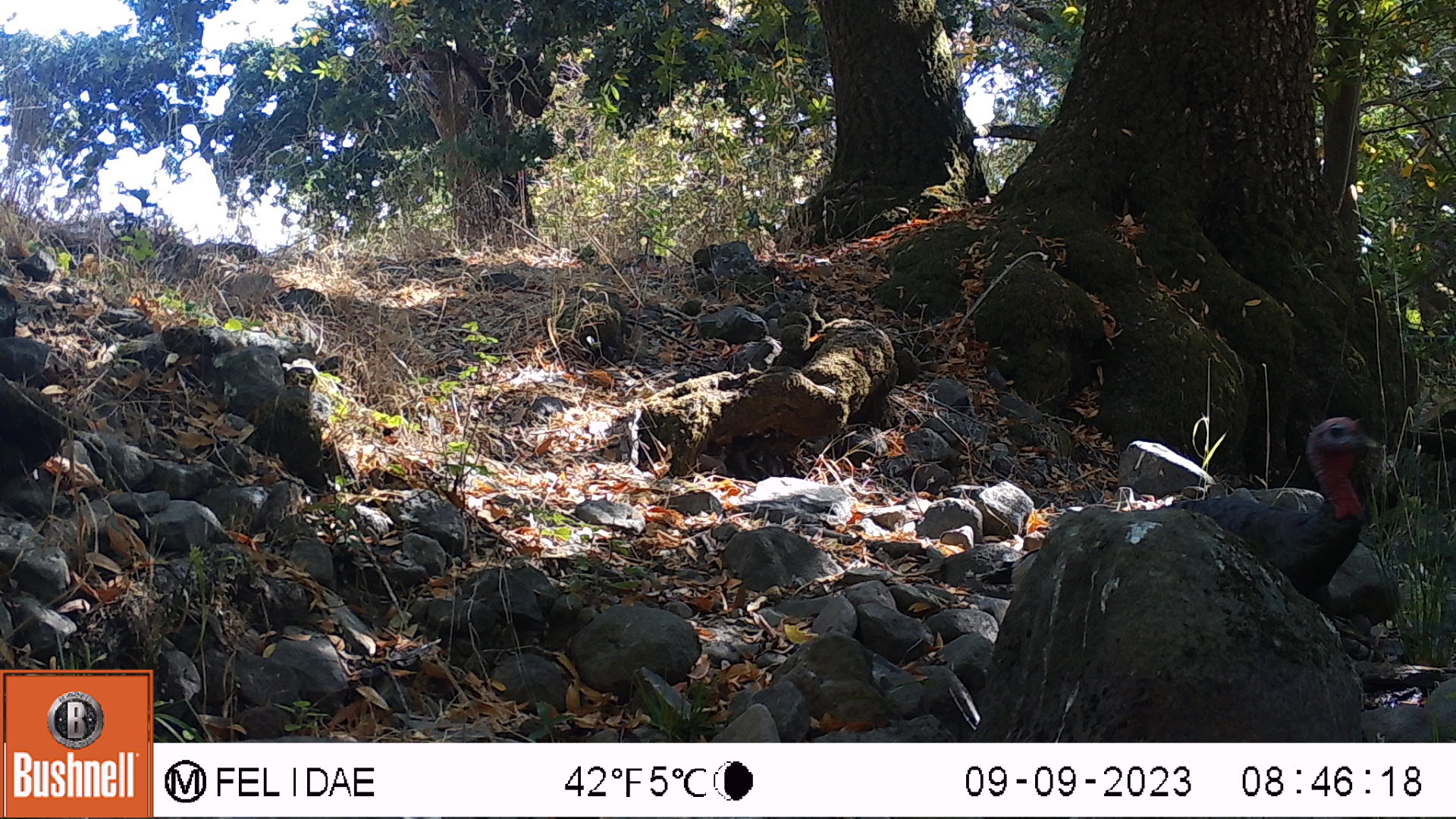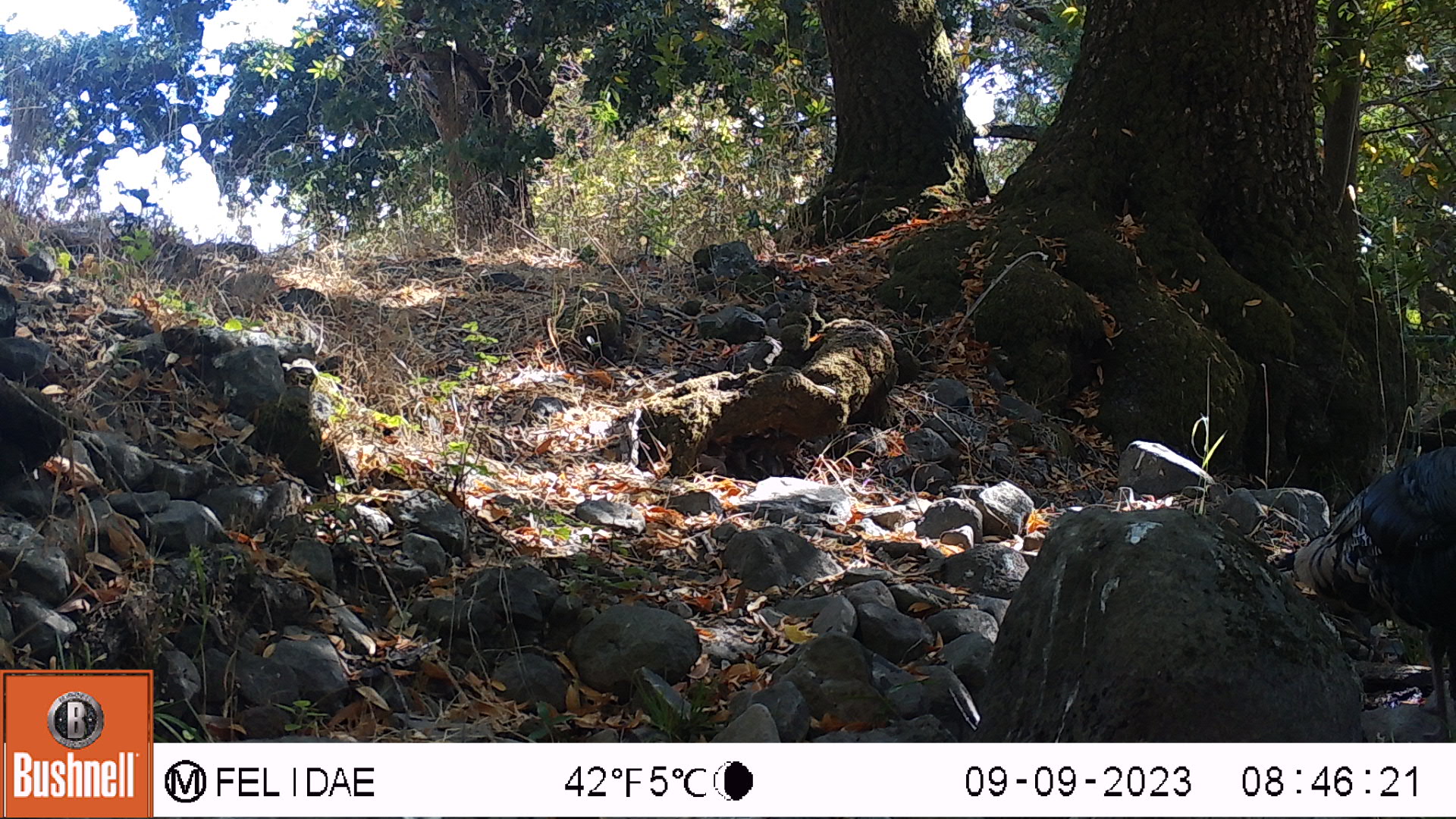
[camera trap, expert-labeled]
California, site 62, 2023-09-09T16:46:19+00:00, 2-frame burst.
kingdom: Animalia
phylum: Chordata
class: Aves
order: Galliformes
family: Phasianidae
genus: Meleagris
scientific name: Meleagris gallopavo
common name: turkey